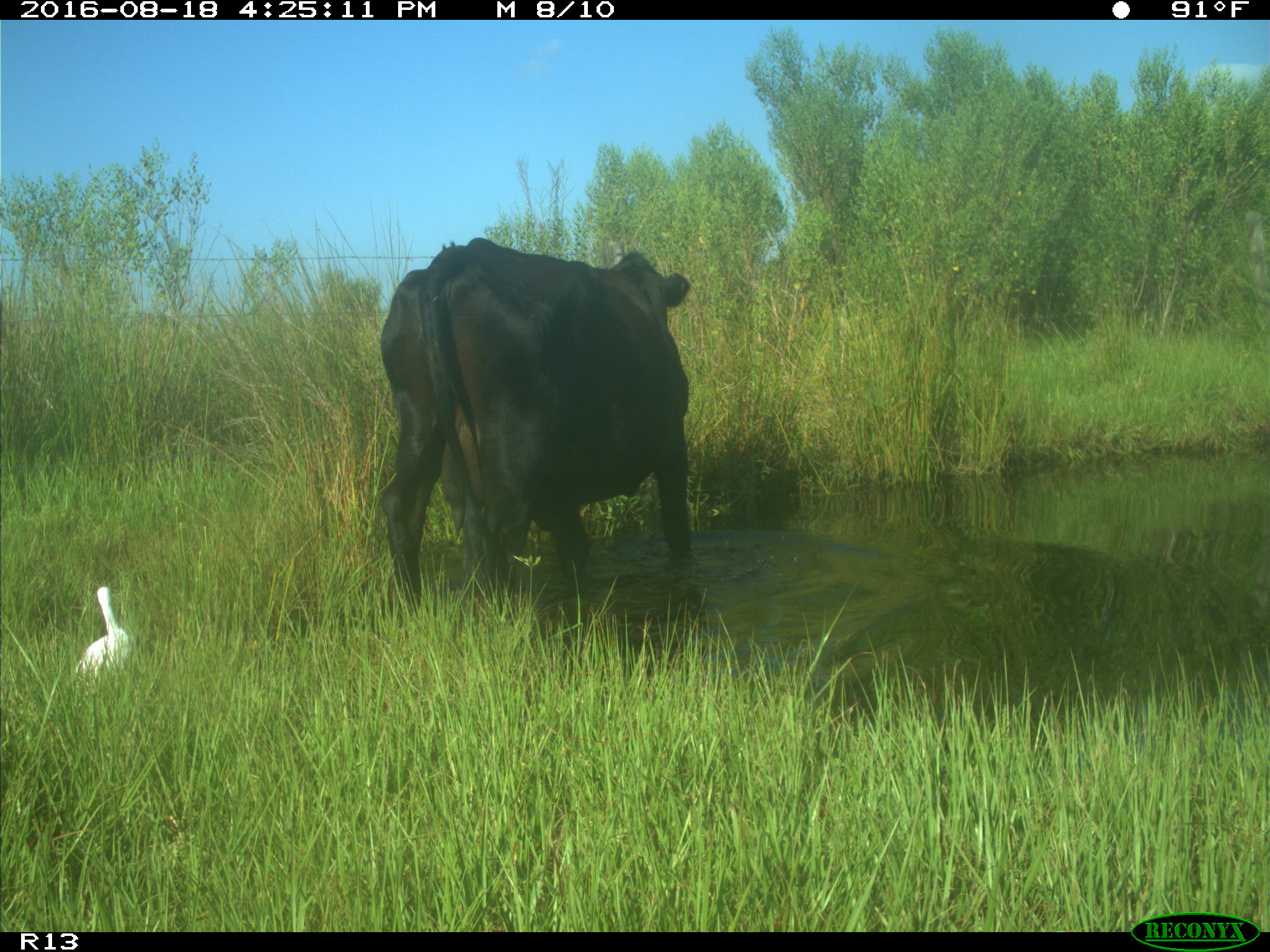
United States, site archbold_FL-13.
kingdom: Animalia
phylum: Chordata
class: Mammalia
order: Artiodactyla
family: Bovidae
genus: Bos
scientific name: Bos taurus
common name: domestic cow